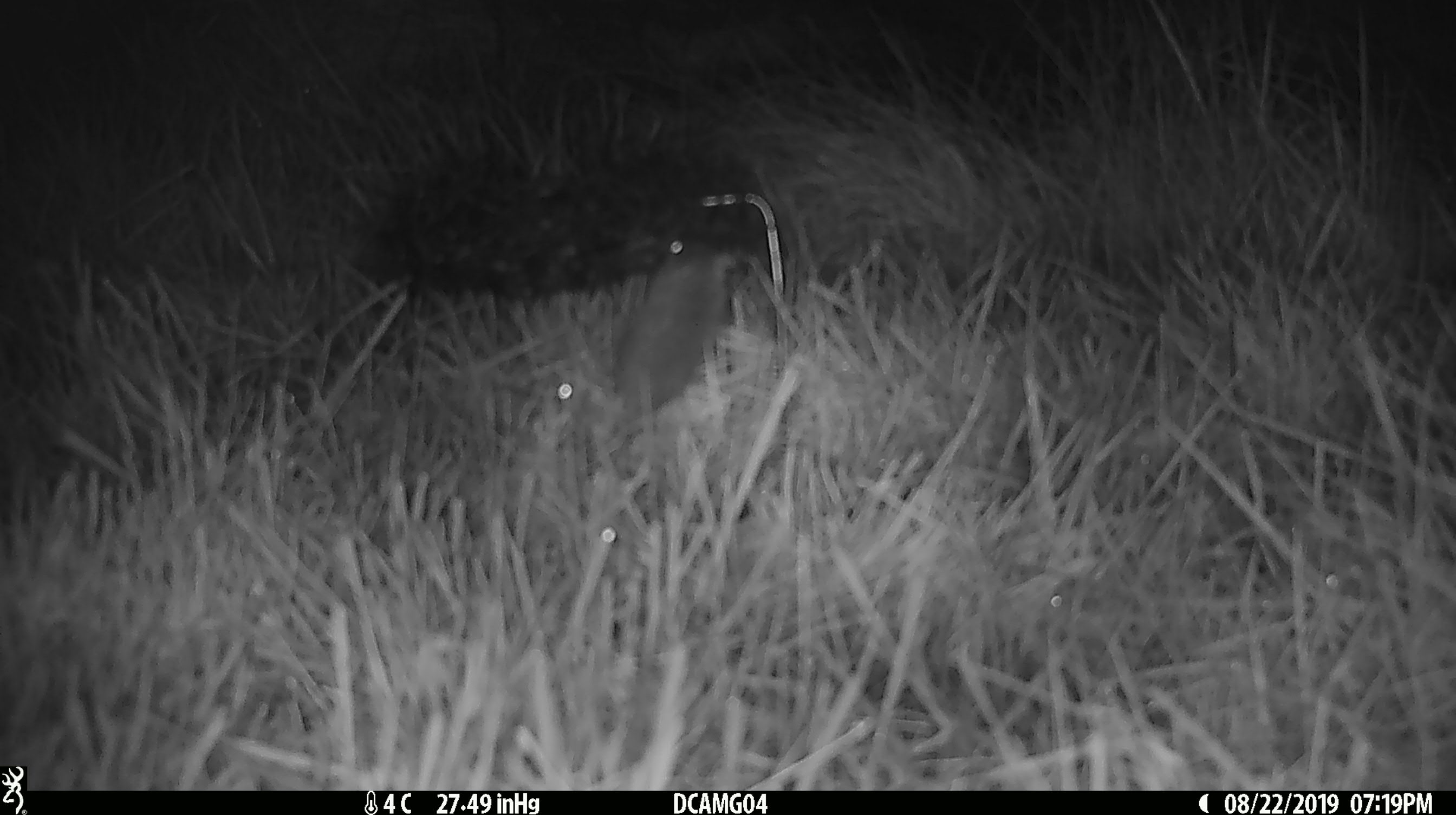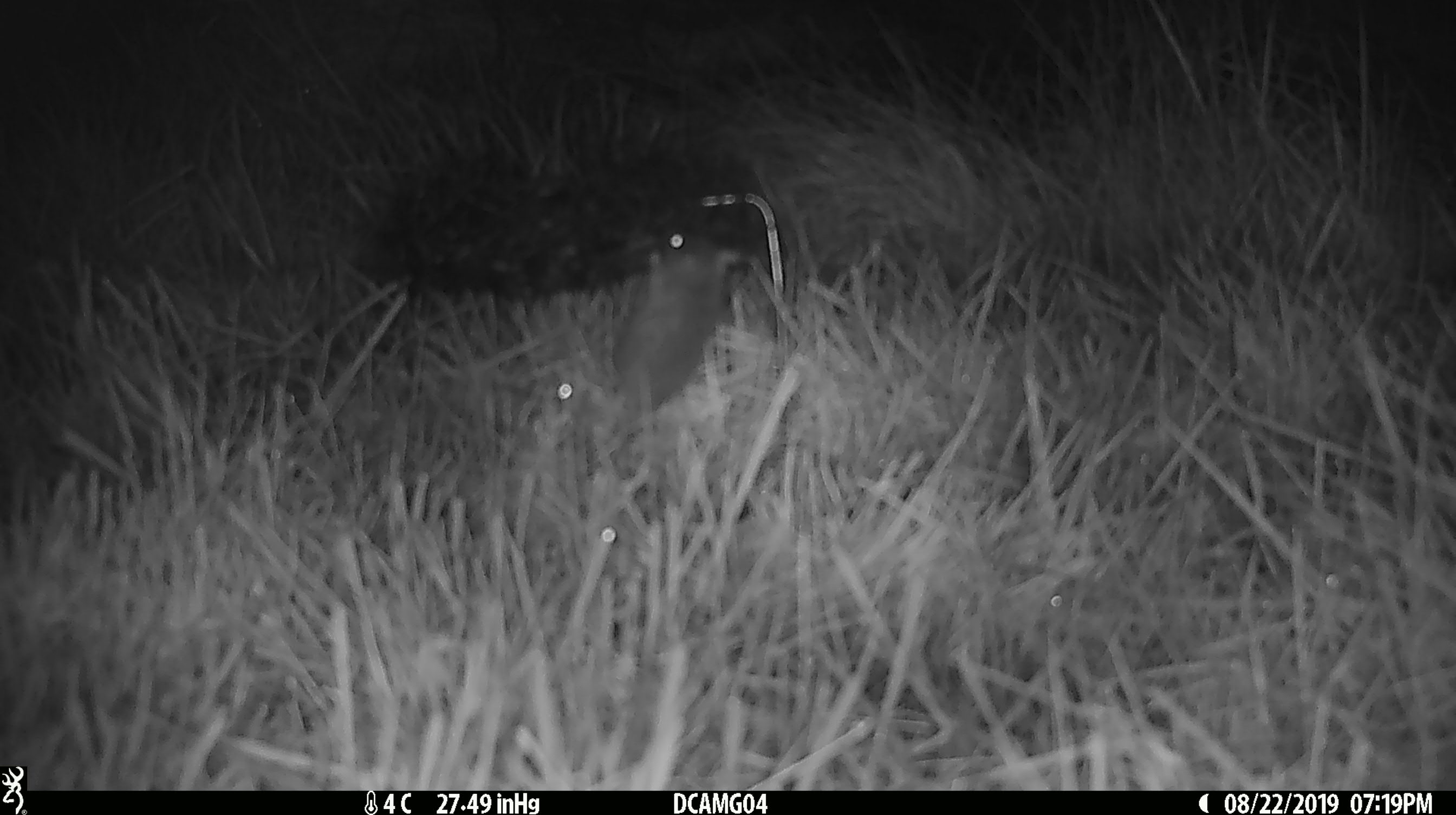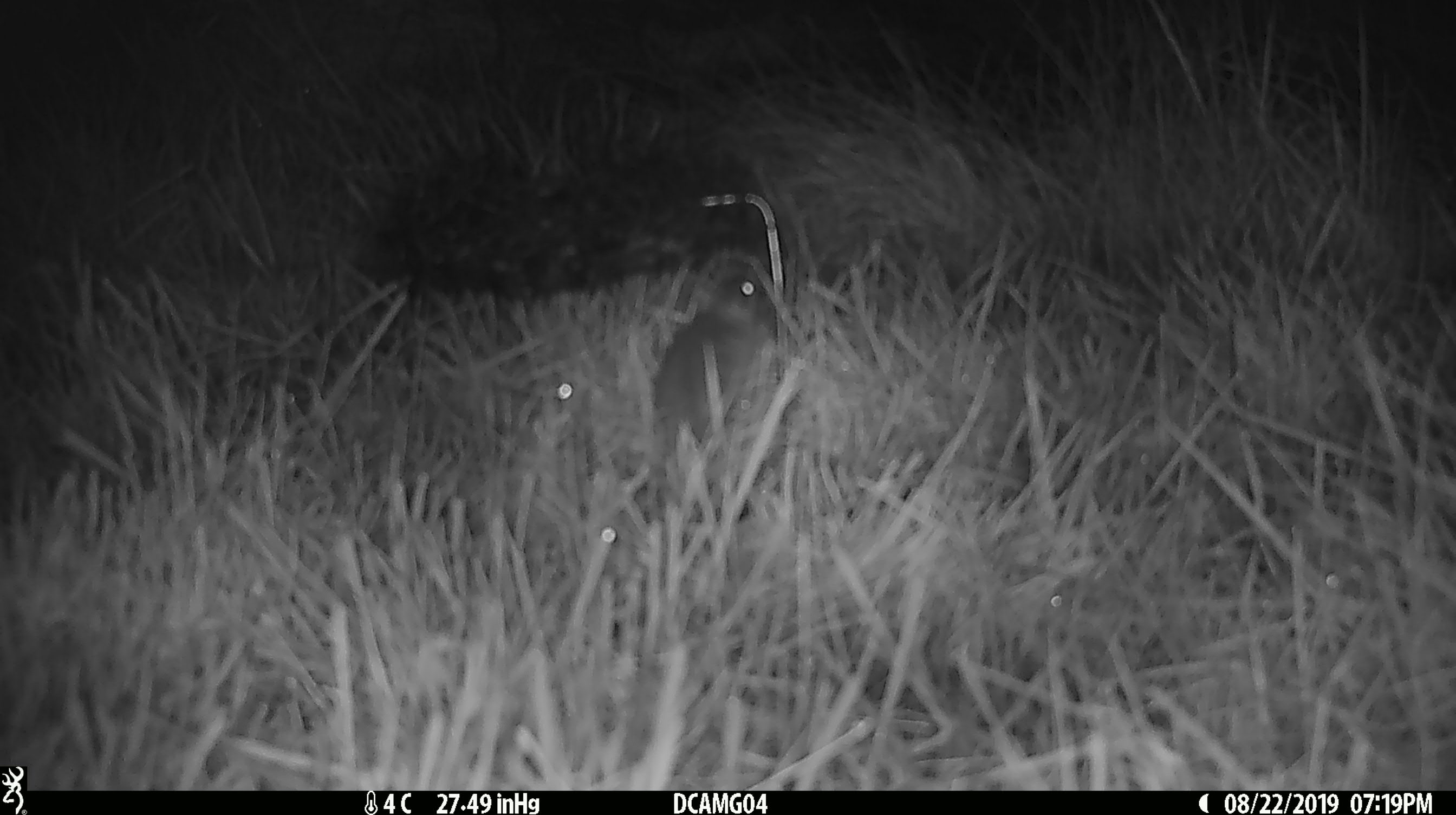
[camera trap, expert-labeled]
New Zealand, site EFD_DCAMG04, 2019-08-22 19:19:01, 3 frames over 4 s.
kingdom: Animalia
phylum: Chordata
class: Mammalia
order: Rodentia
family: Muridae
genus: Mus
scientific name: Mus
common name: mouse